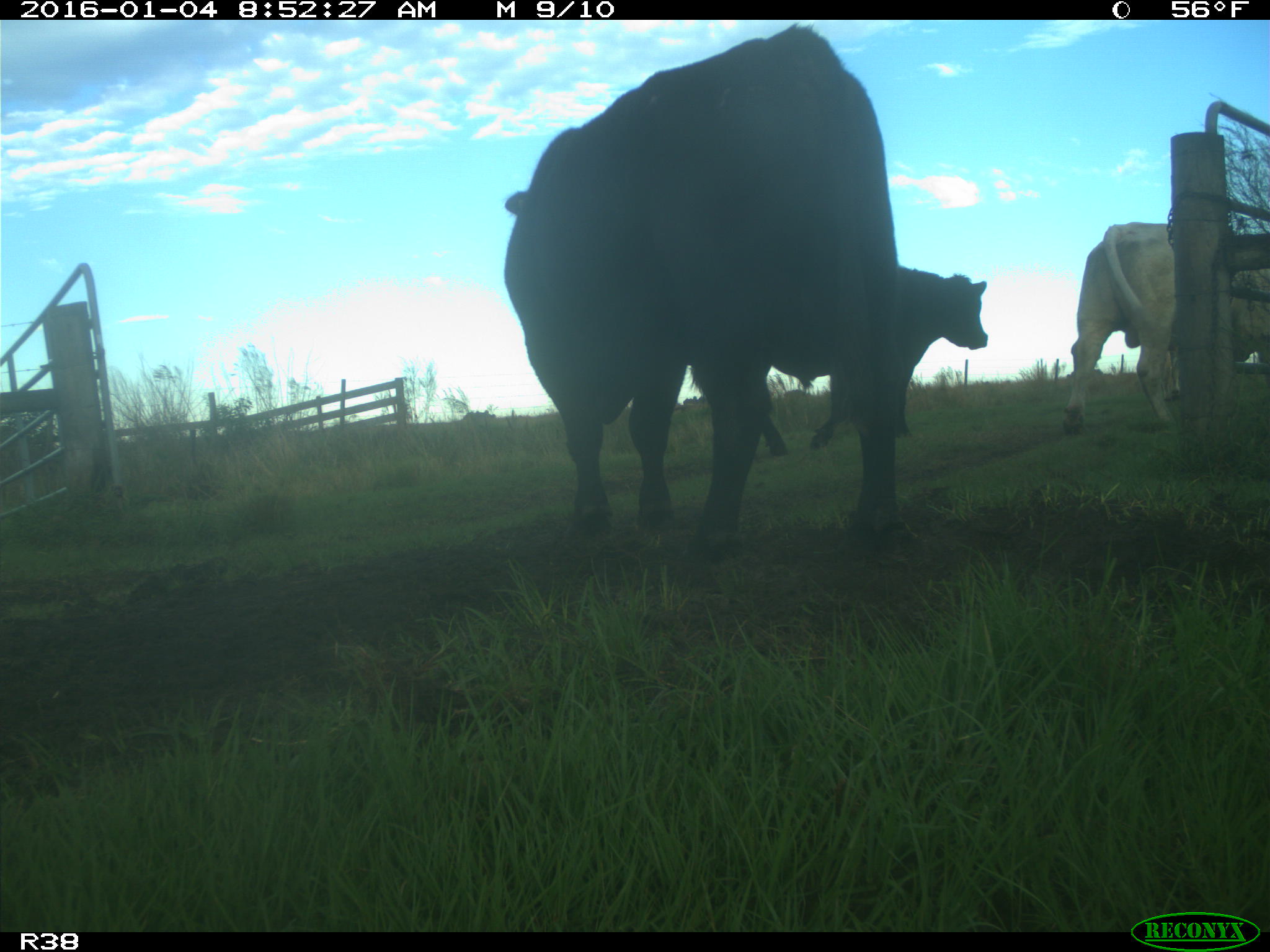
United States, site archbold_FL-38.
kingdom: Animalia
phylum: Chordata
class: Mammalia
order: Artiodactyla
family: Bovidae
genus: Bos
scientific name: Bos taurus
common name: domestic cow